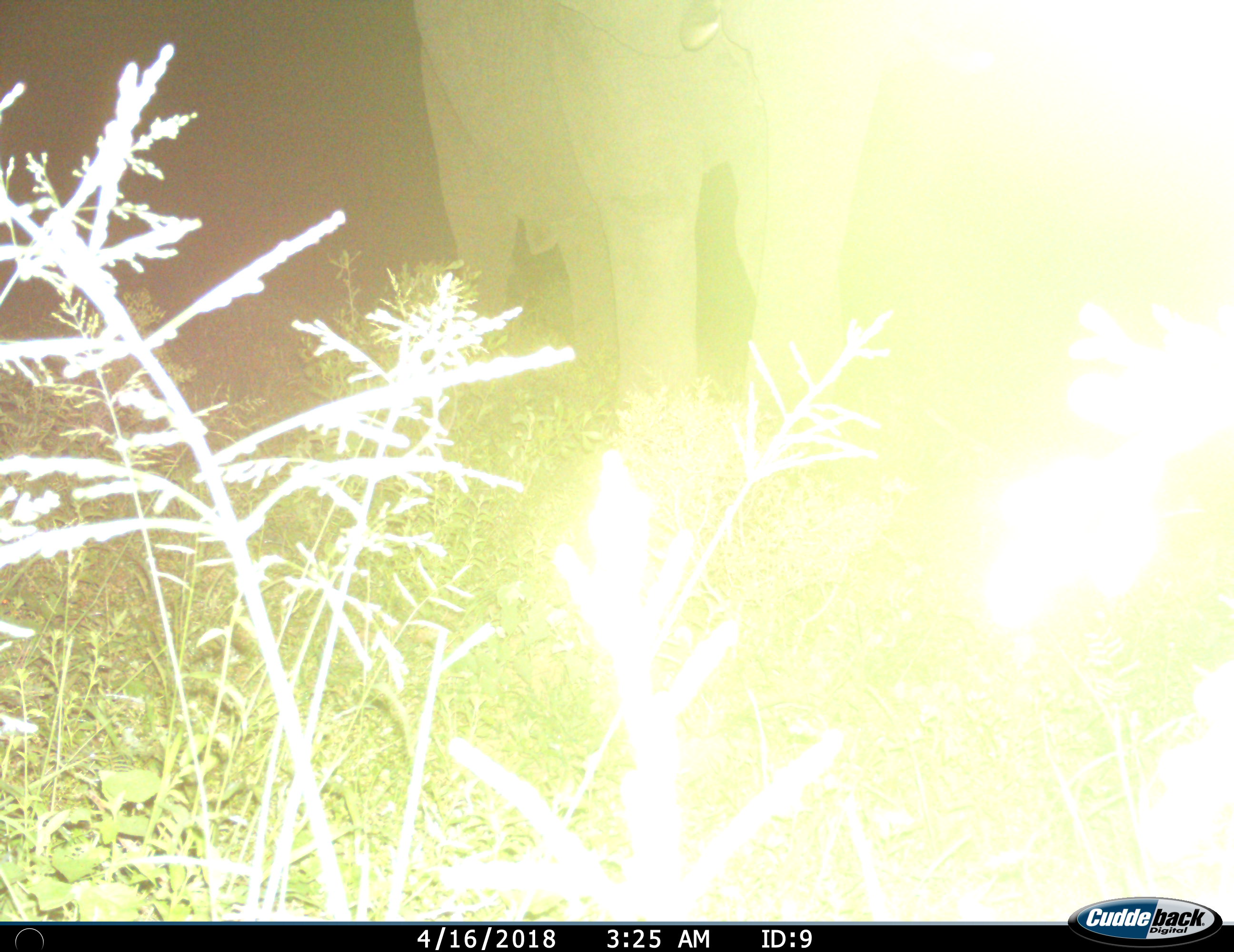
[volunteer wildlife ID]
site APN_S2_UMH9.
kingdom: Animalia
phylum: Chordata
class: Mammalia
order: Proboscidea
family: Elephantidae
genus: Loxodonta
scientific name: Loxodonta africana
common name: african bush elephant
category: elephant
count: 1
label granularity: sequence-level